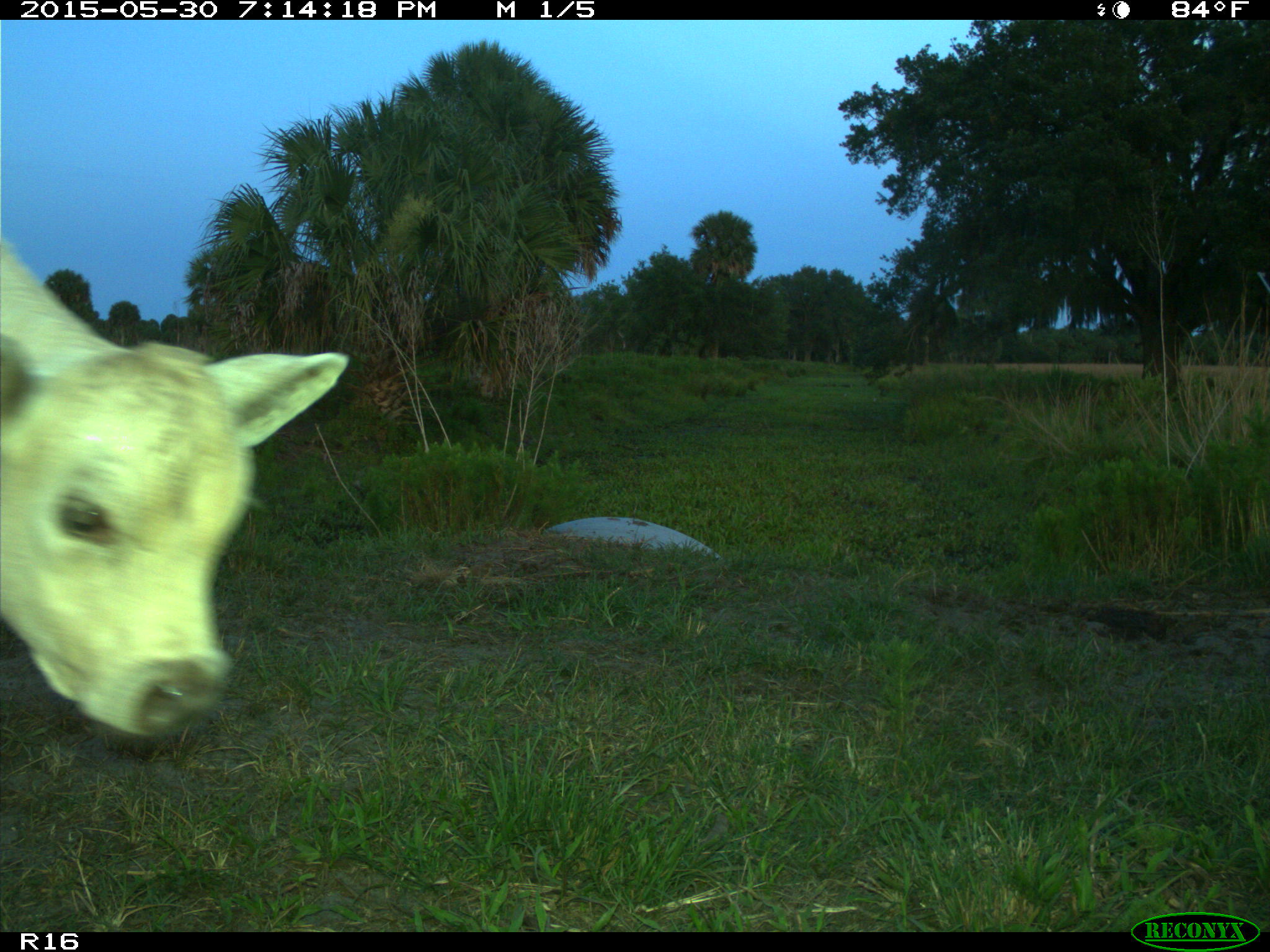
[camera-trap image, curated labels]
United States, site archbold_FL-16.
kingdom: Animalia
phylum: Chordata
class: Mammalia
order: Artiodactyla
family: Bovidae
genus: Bos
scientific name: Bos taurus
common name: domestic cow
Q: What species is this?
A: Bos taurus (domestic cow).